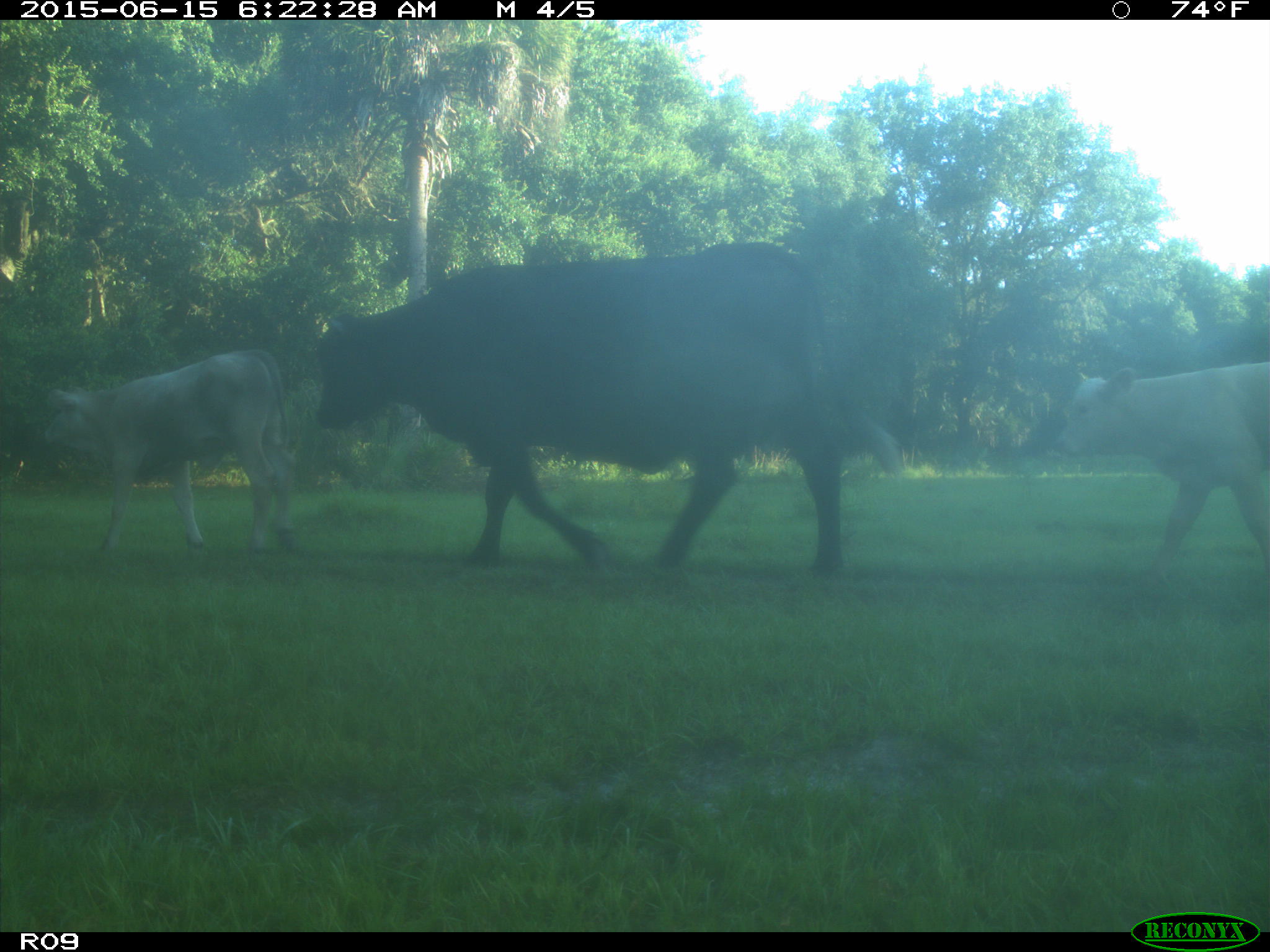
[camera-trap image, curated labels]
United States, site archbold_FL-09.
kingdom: Animalia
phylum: Chordata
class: Mammalia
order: Artiodactyla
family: Bovidae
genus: Bos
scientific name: Bos taurus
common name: domestic cow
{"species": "Bos taurus (domestic cow)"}